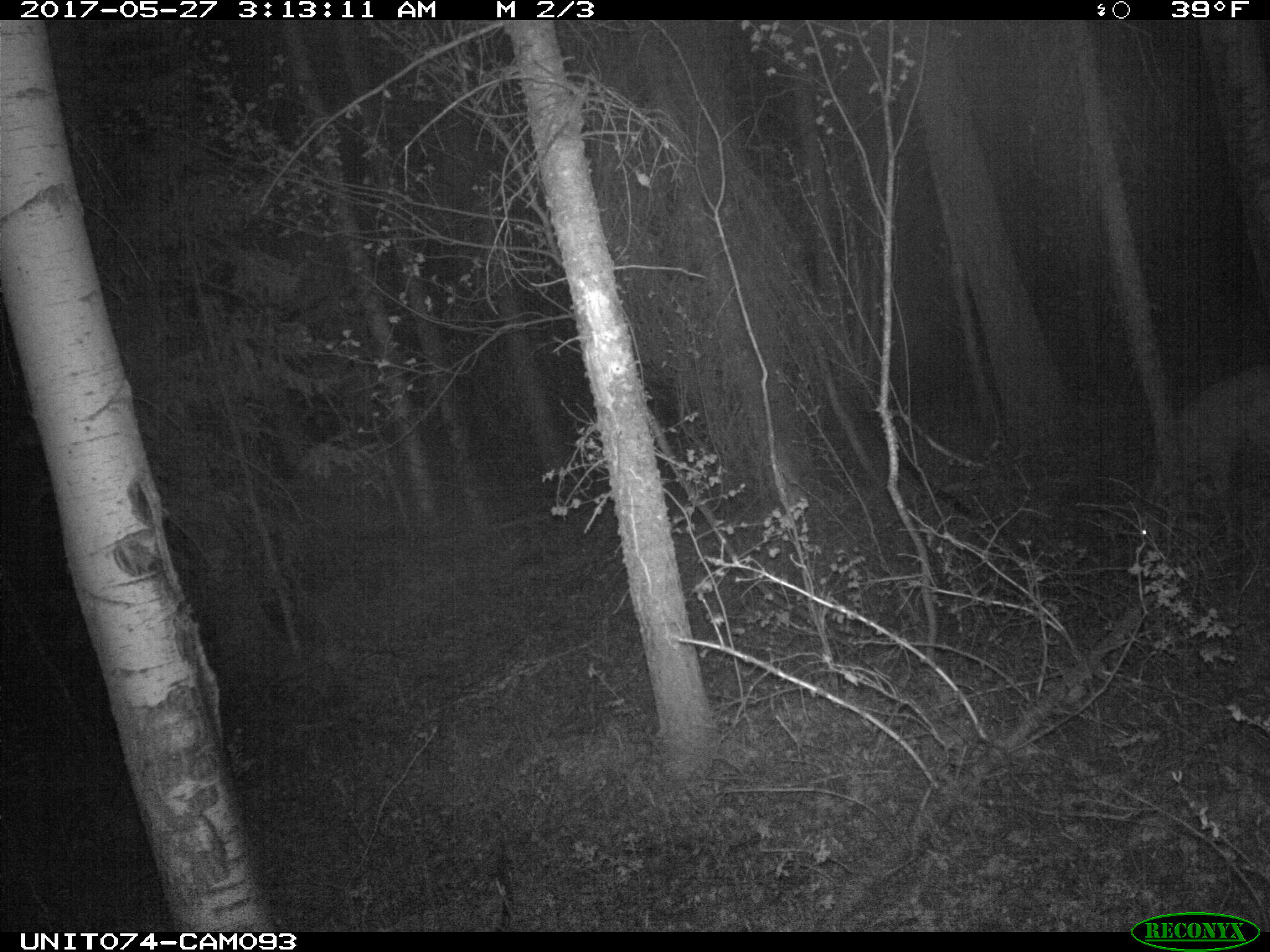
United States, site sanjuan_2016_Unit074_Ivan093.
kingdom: Animalia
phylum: Chordata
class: Mammalia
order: Artiodactyla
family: Cervidae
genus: Odocoileus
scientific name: Odocoileus hemionus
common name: mule deer